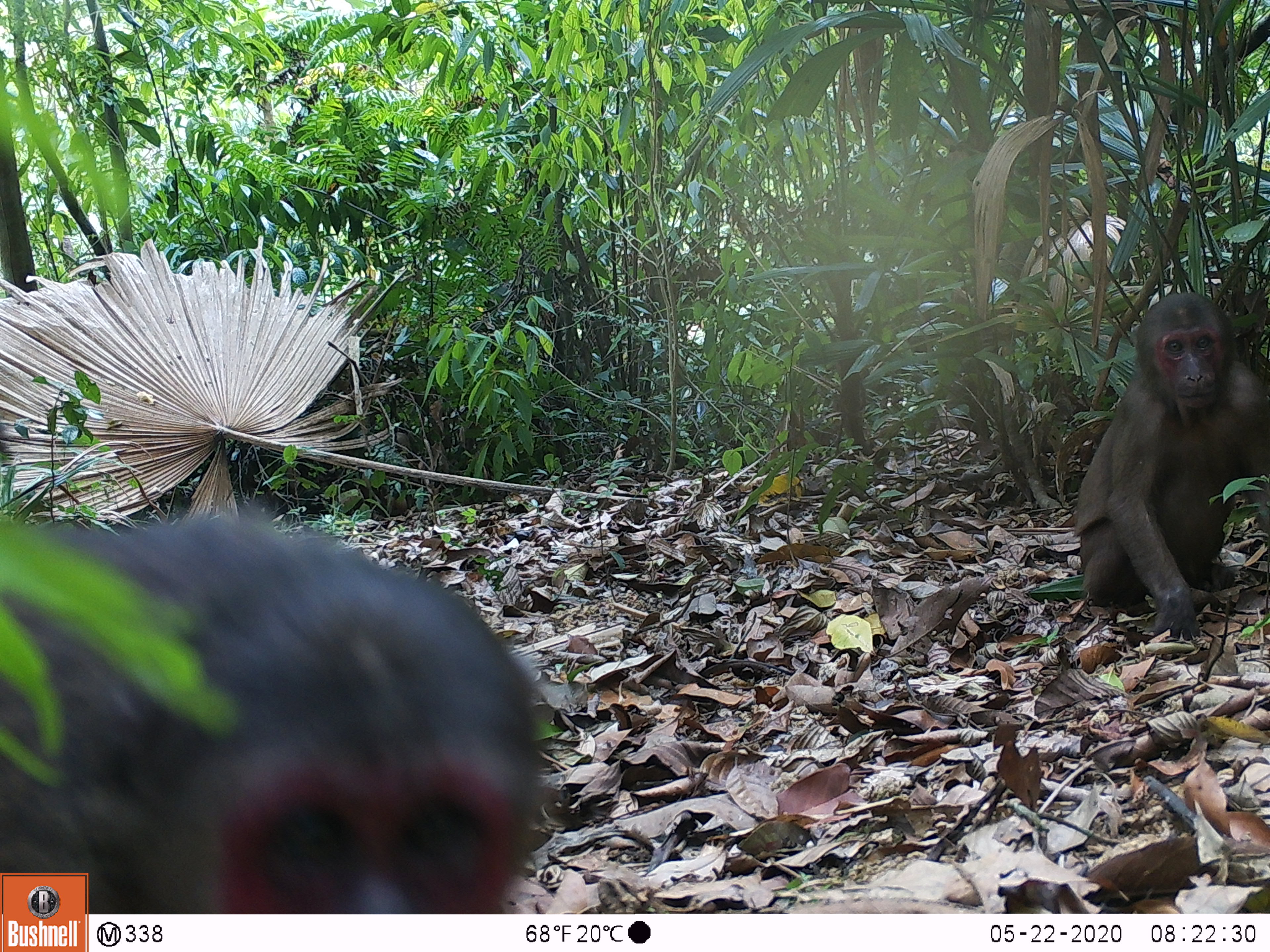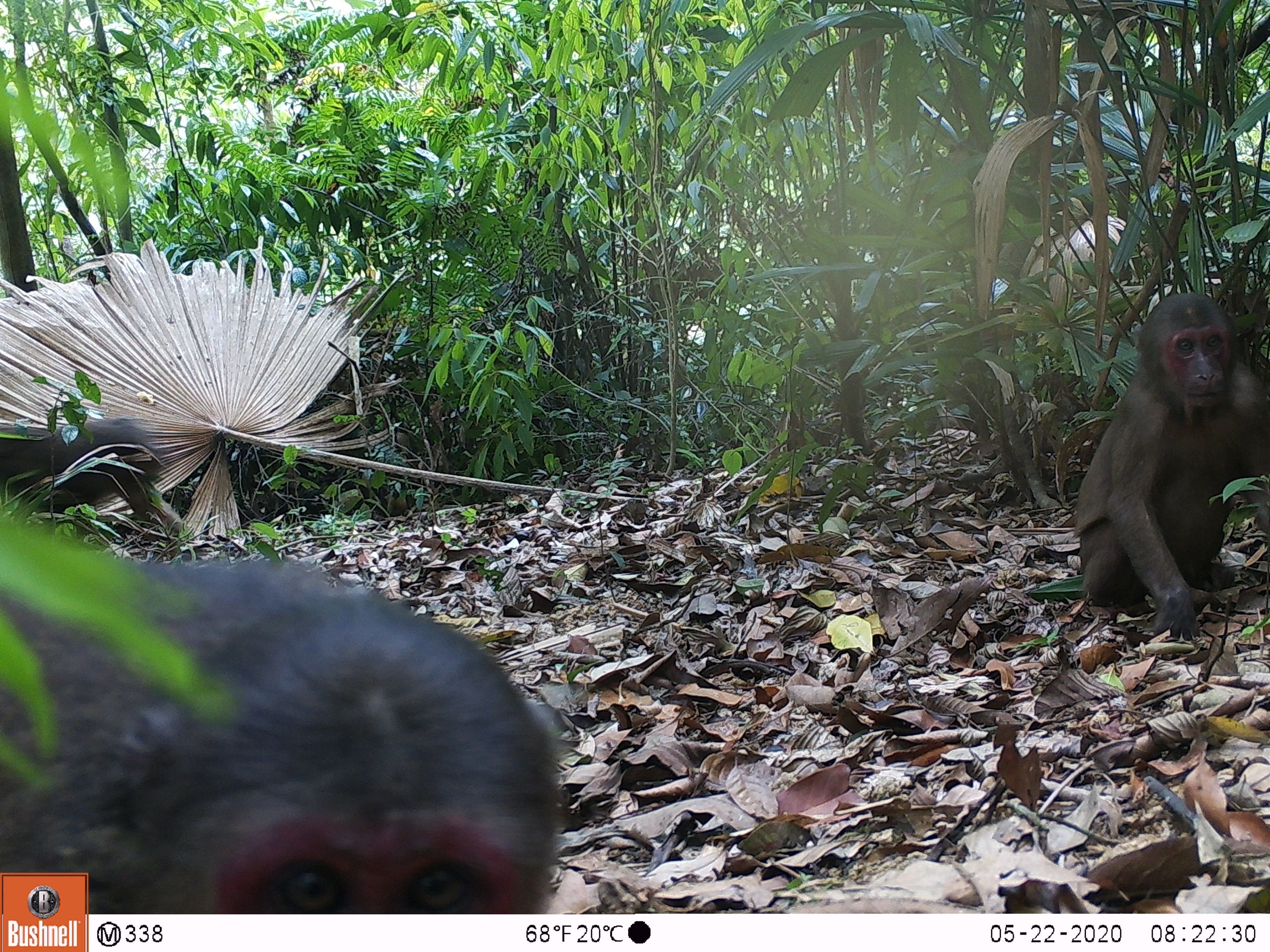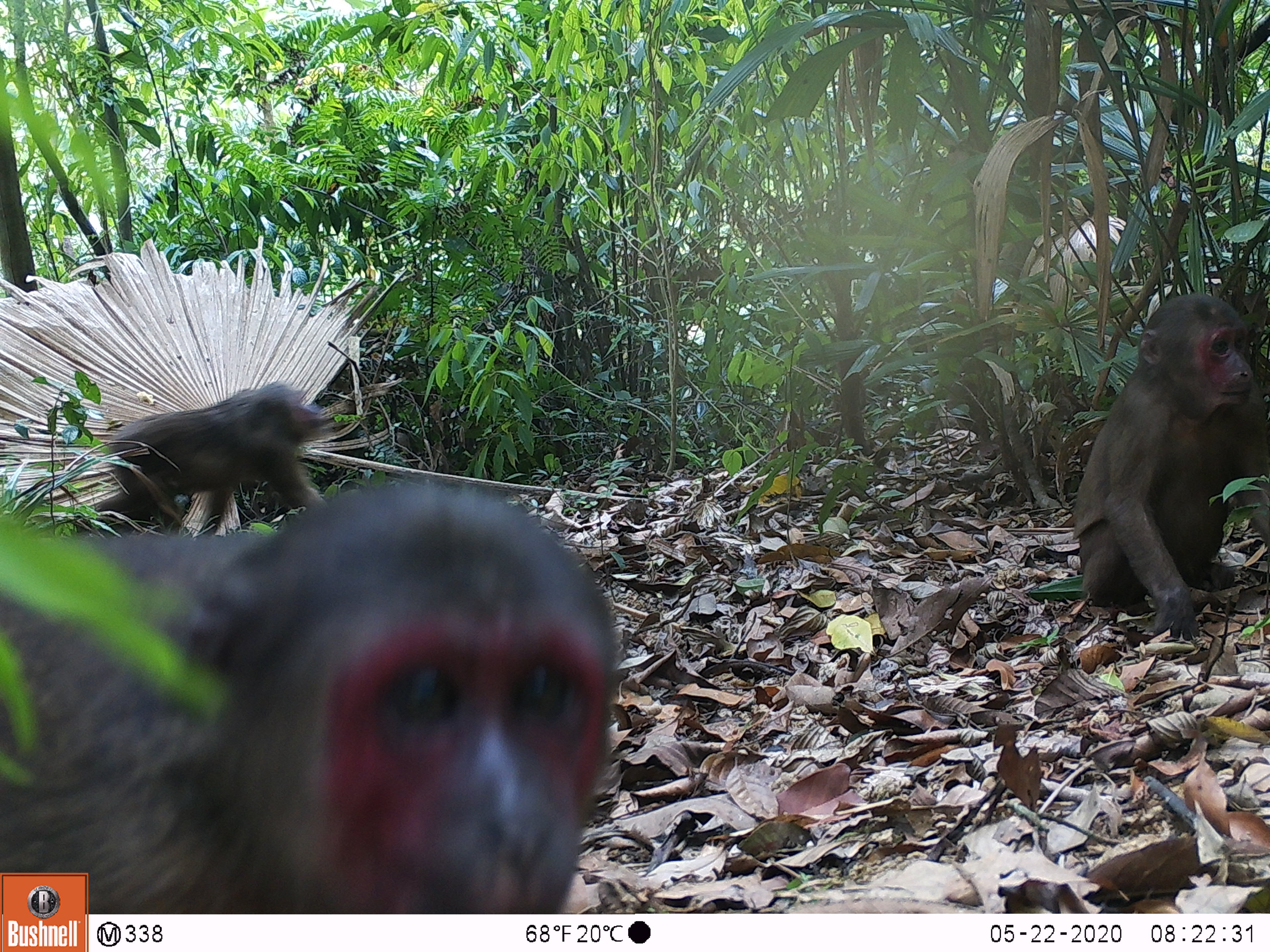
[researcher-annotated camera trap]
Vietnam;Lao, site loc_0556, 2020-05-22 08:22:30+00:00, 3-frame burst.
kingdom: Animalia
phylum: Chordata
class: Mammalia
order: Primates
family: Cercopithecidae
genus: Macaca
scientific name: Macaca arctoides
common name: stump-tailed macaque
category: stump tailed macaque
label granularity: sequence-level